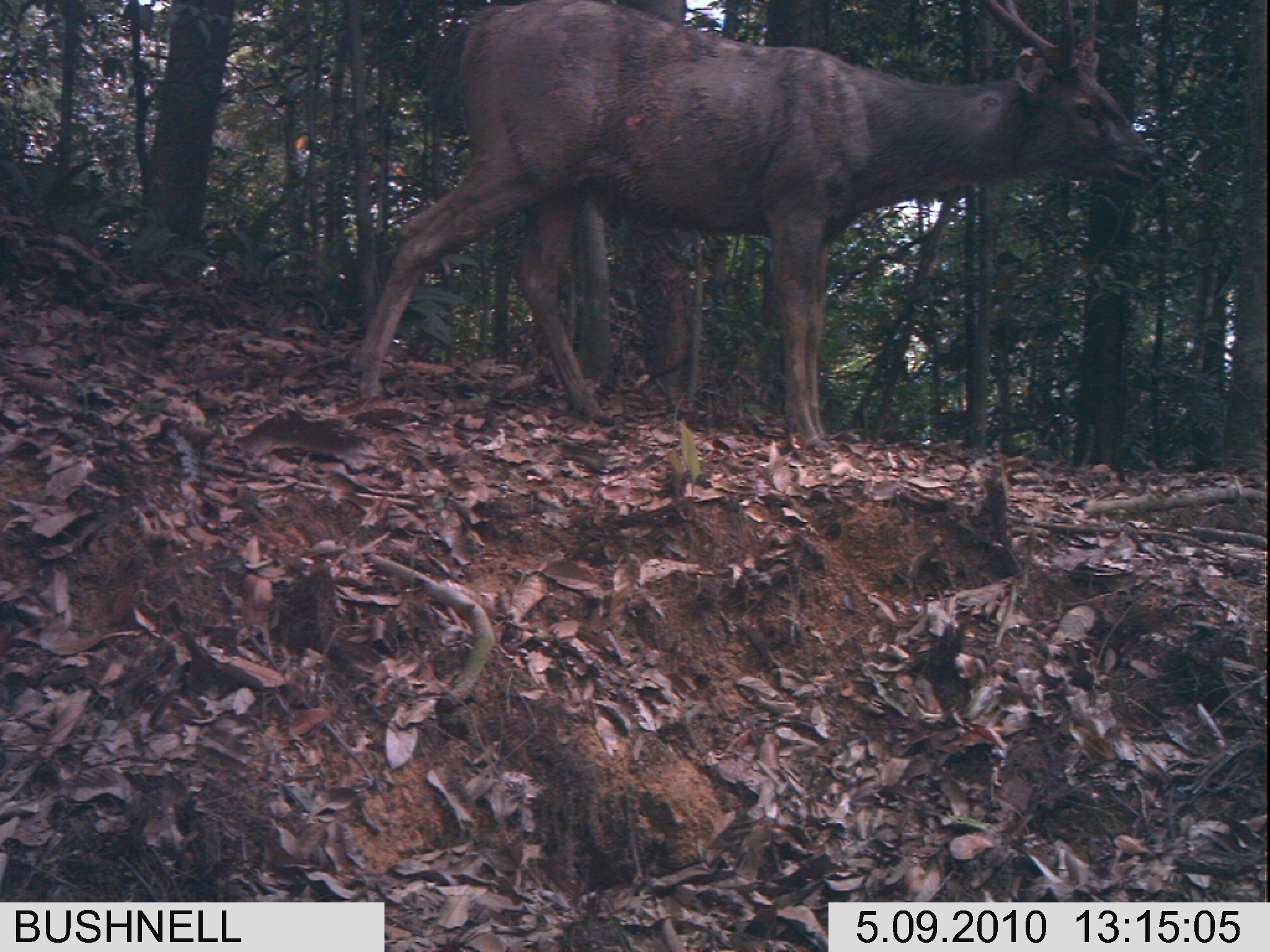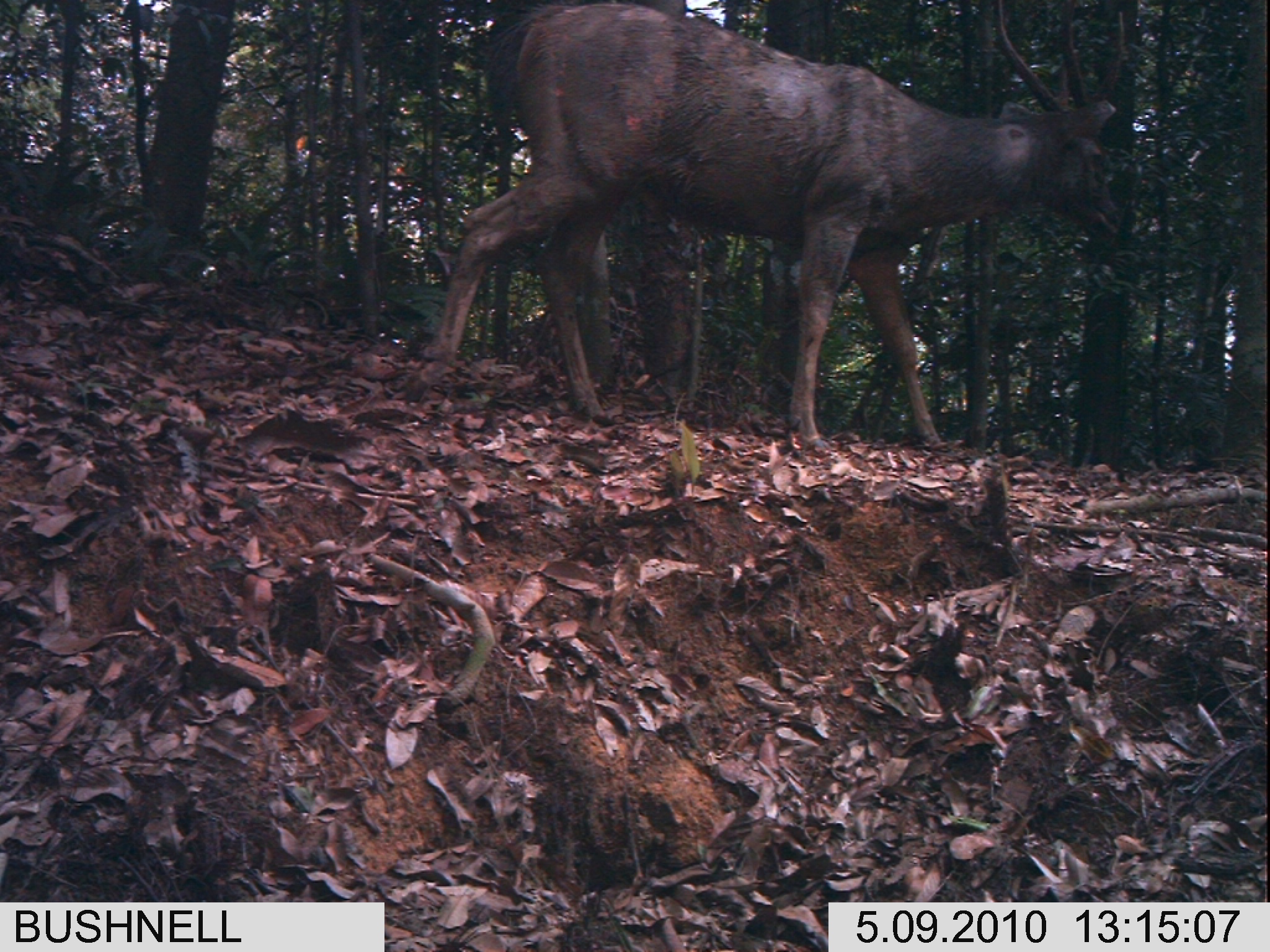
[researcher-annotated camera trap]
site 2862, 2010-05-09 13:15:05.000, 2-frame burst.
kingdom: Animalia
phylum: Chordata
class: Mammalia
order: Artiodactyla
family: Cervidae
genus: Rusa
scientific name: Rusa unicolor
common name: sambar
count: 1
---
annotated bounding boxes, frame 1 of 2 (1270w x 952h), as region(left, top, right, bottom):
rusa unicolor: region(352, 0, 1166, 448)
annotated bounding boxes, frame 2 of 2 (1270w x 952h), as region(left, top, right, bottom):
rusa unicolor: region(403, 1, 1121, 450)